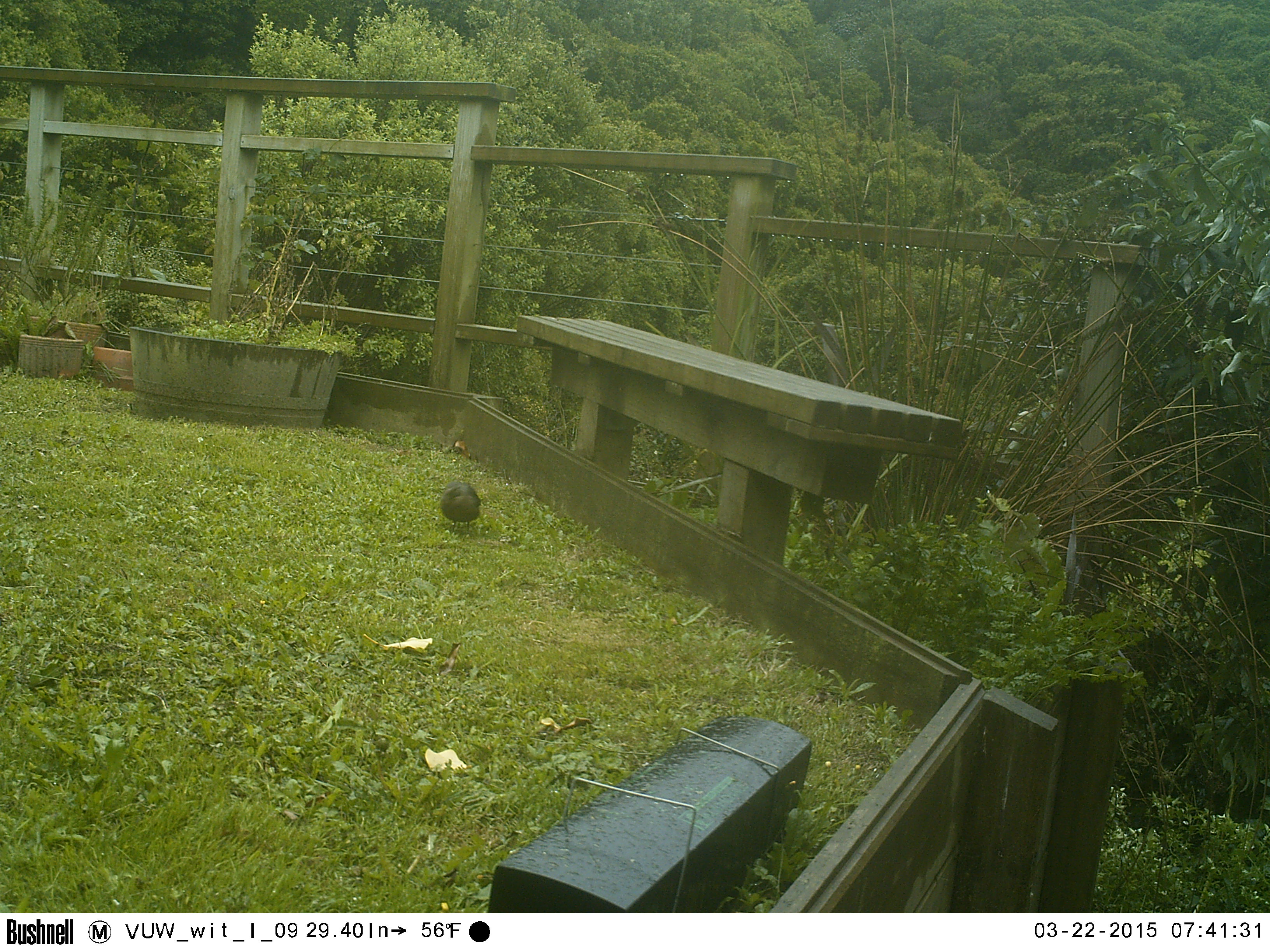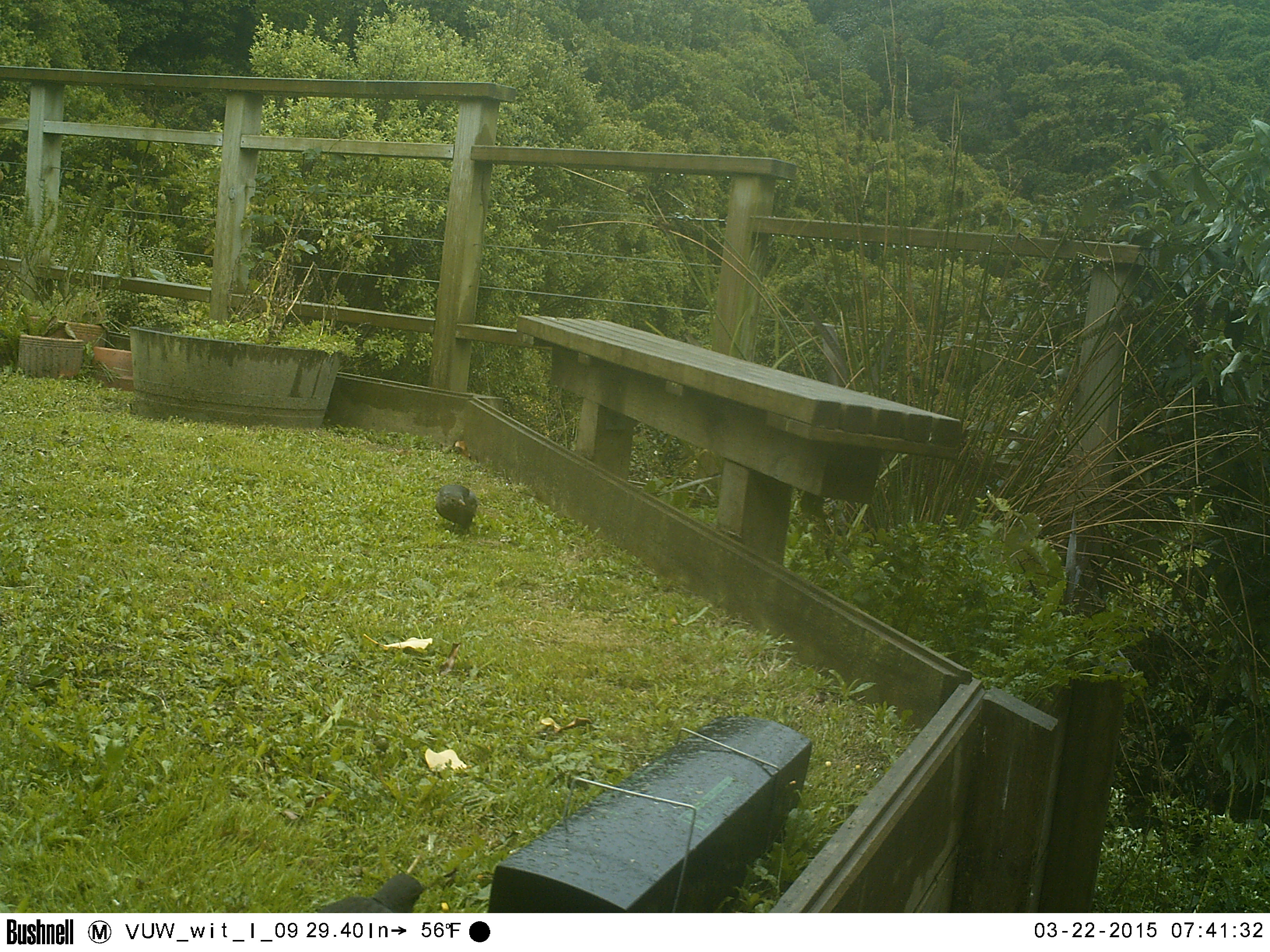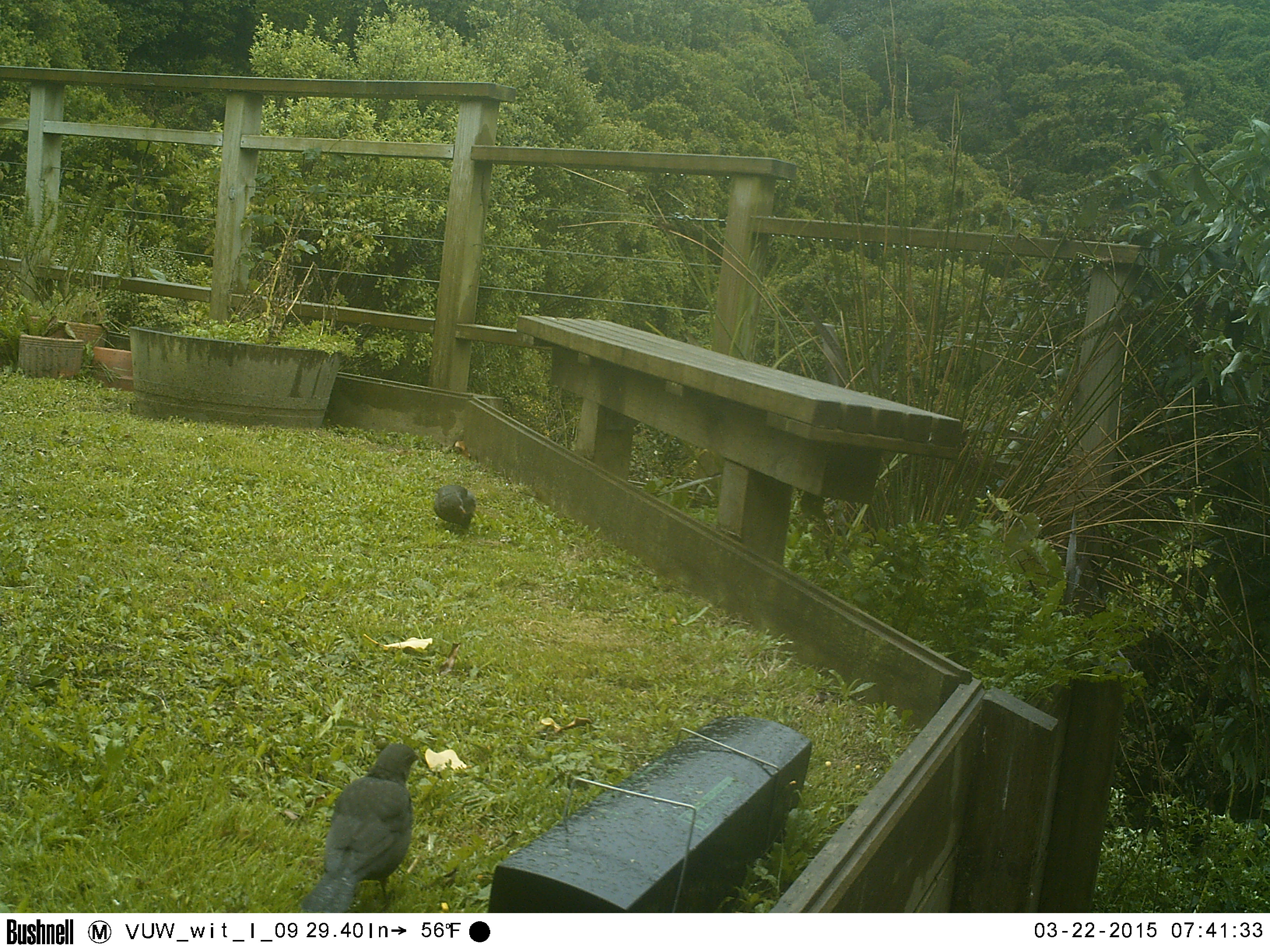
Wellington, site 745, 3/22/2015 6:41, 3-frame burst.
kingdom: Animalia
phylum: Chordata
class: Aves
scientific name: Aves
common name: bird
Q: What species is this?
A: Bird (Aves).